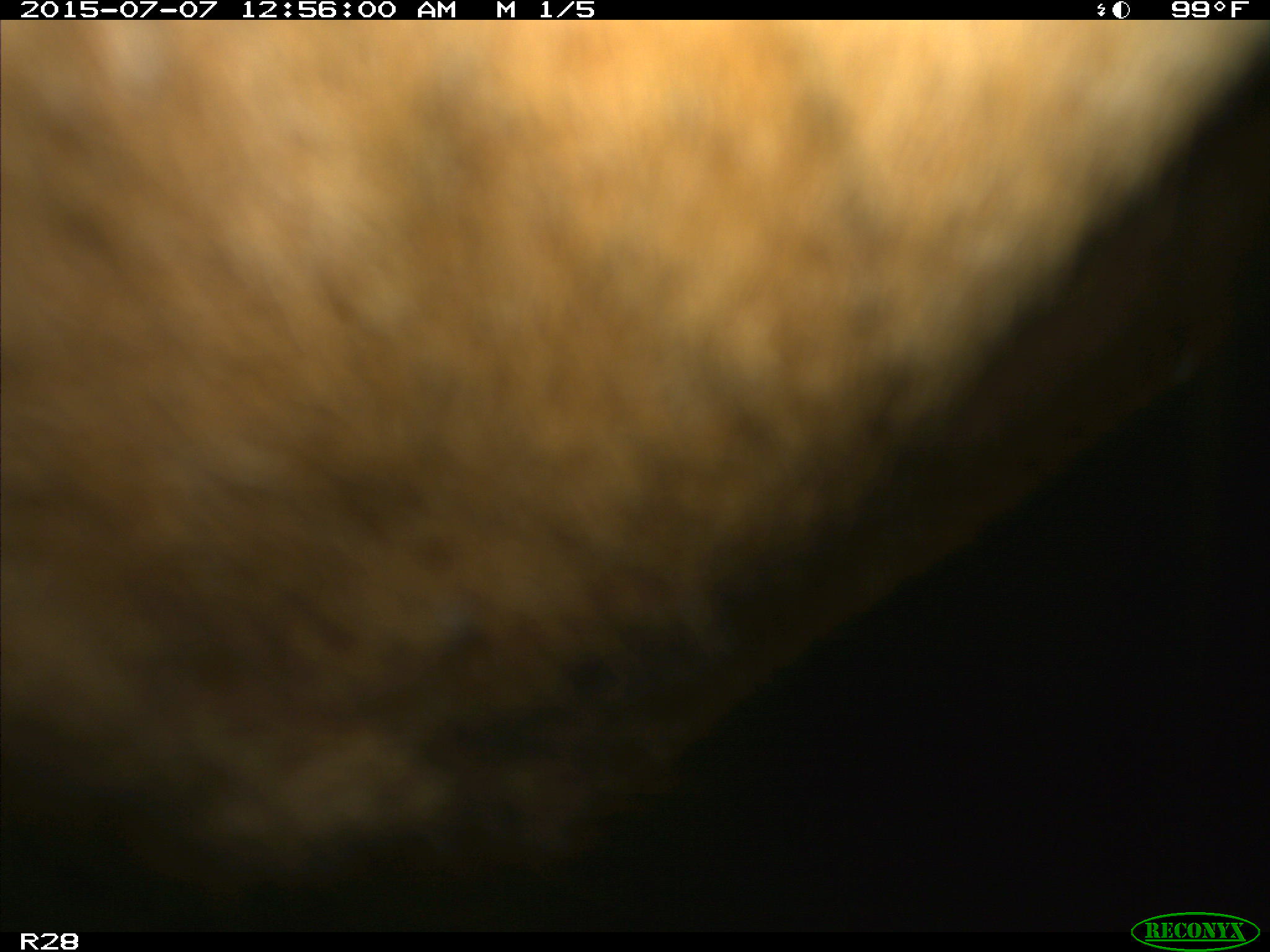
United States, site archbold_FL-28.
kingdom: Animalia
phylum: Chordata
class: Mammalia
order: Artiodactyla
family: Bovidae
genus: Bos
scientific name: Bos taurus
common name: domestic cow